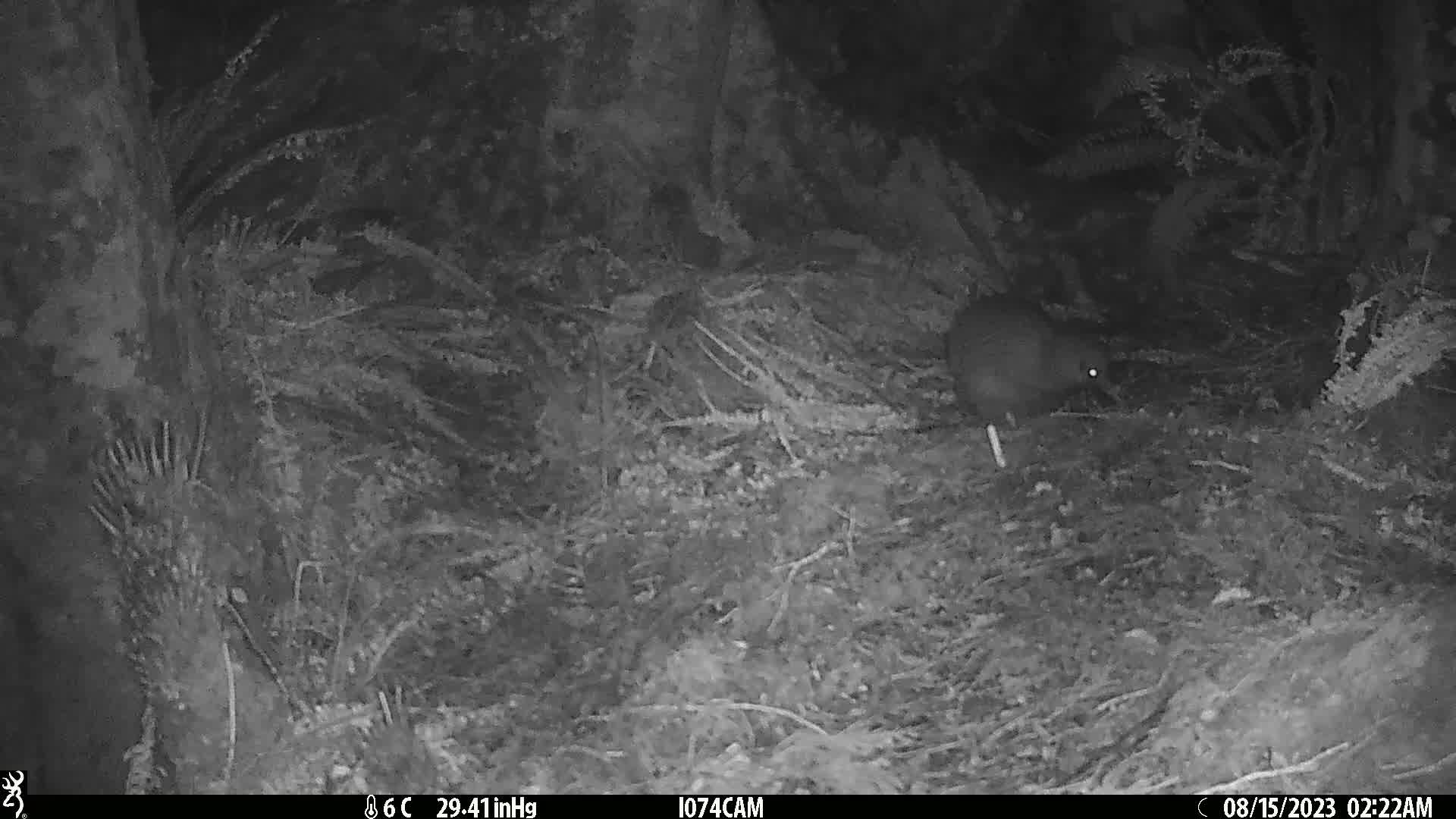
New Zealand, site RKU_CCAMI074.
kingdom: Animalia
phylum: Chordata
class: Aves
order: Apterygiformes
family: Apterygidae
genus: Apteryx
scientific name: Apteryx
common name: kiwi